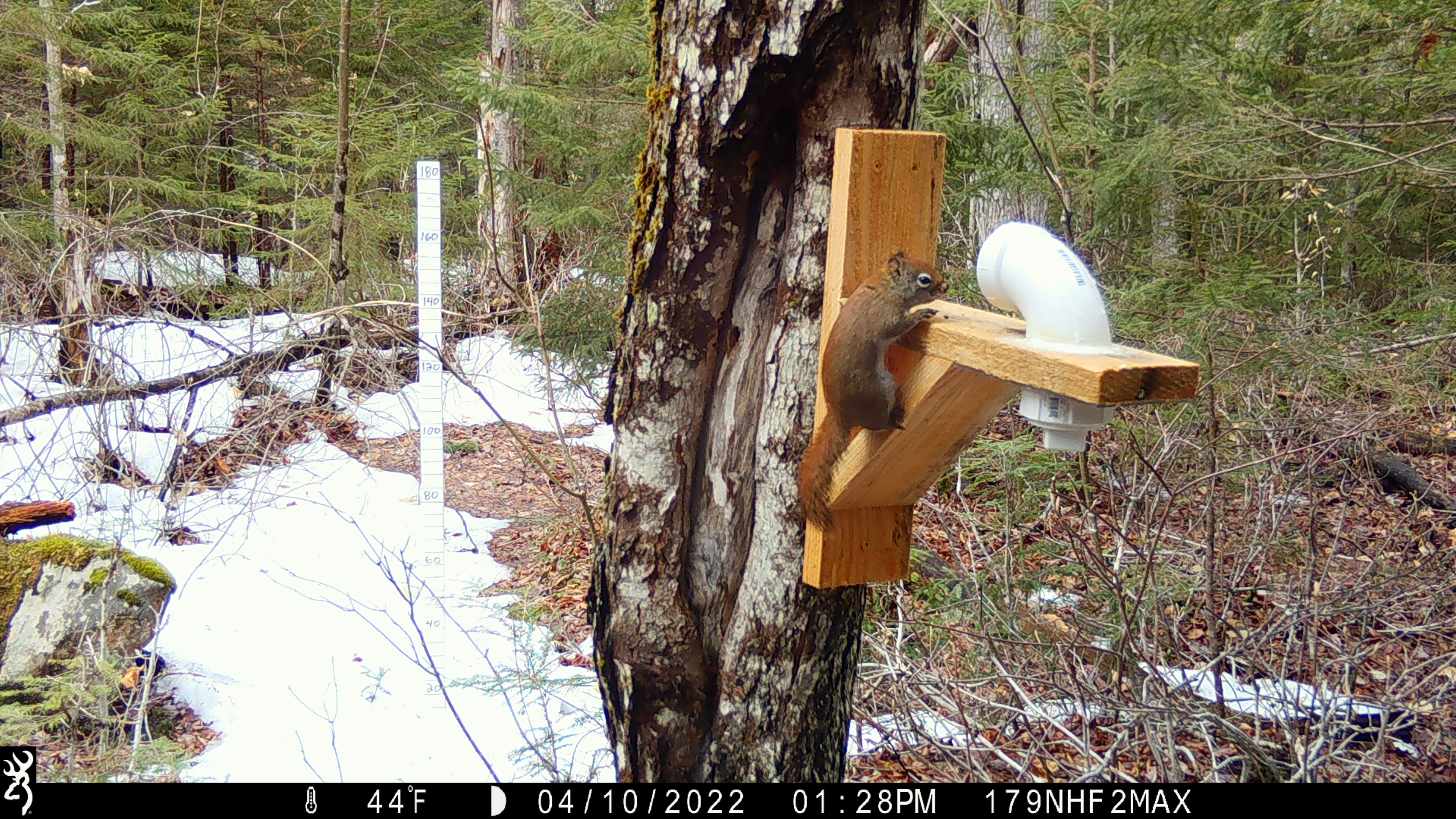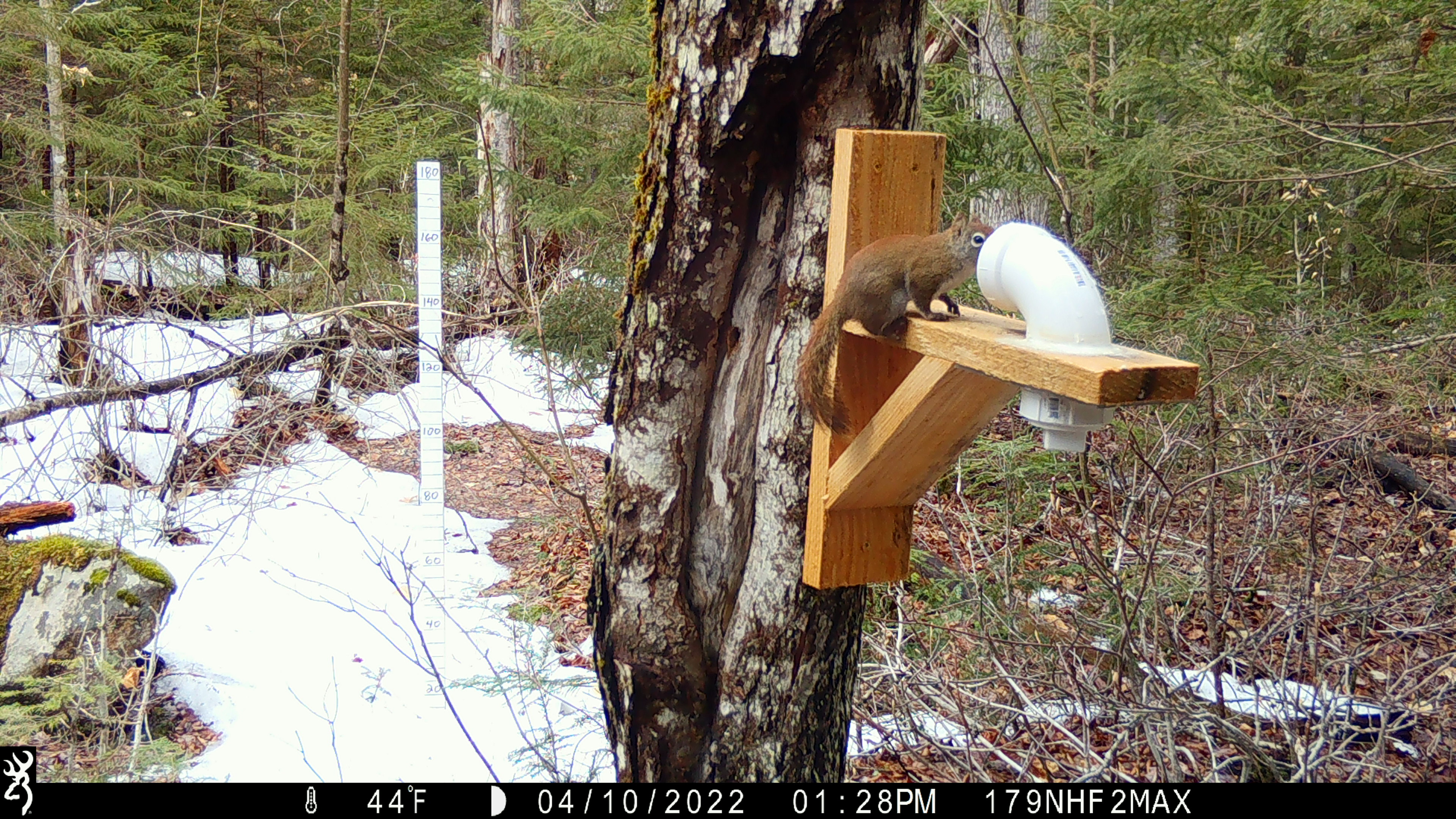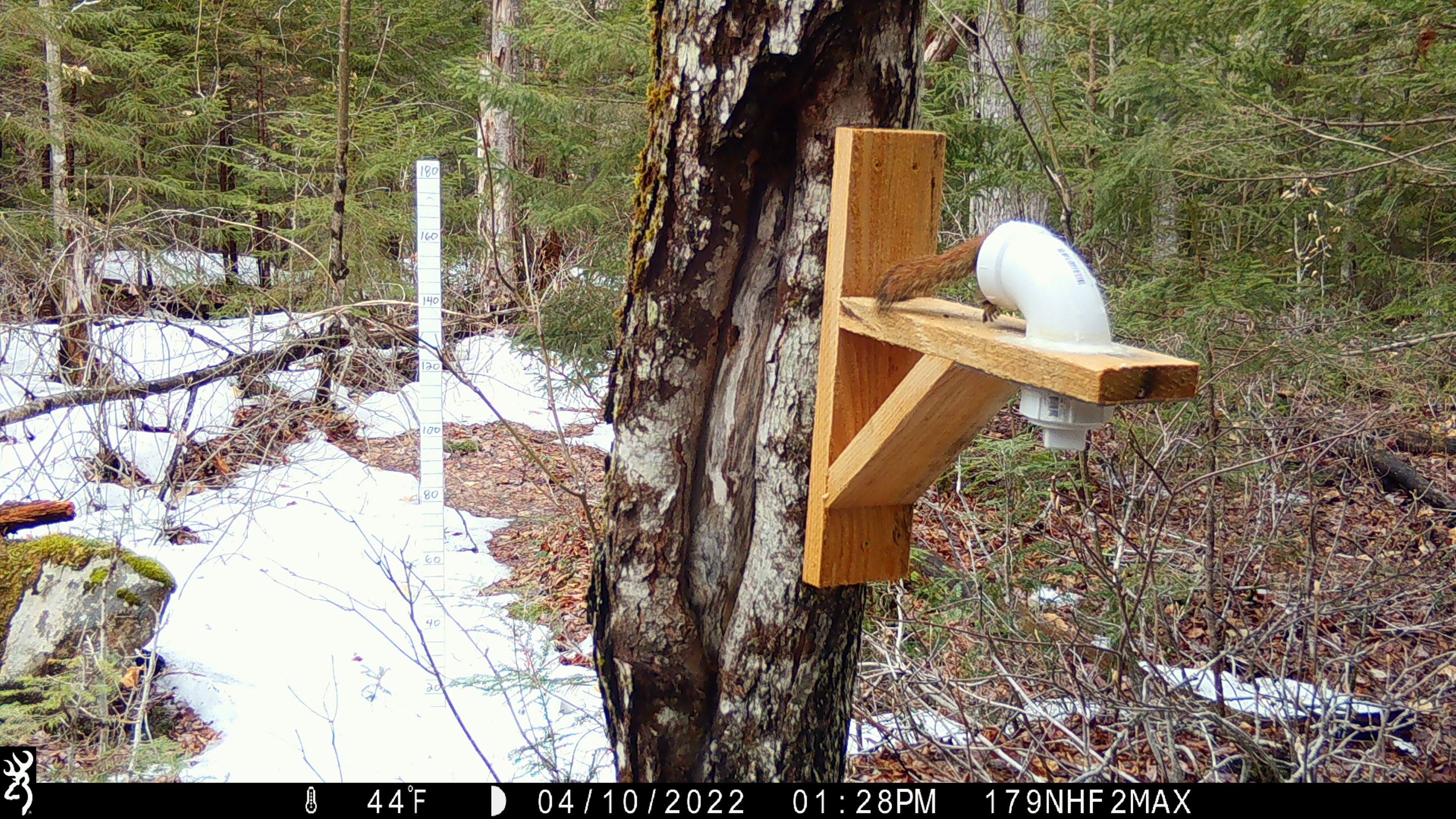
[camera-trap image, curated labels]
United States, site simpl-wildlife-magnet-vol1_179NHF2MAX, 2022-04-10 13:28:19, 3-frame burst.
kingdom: Animalia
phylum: Chordata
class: Mammalia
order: Rodentia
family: Sciuridae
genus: Tamiasciurus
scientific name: Tamiasciurus hudsonicus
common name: red squirrel